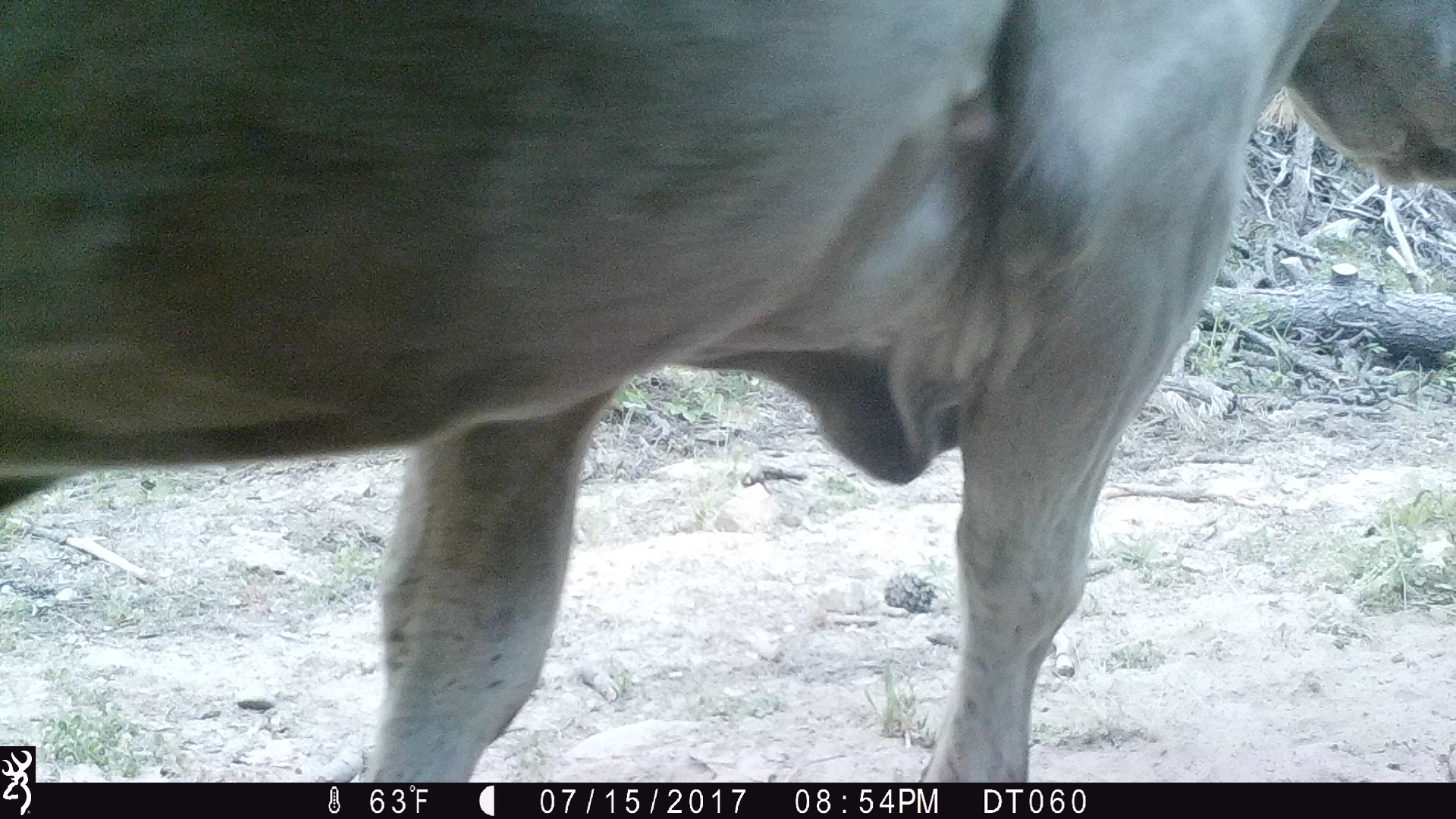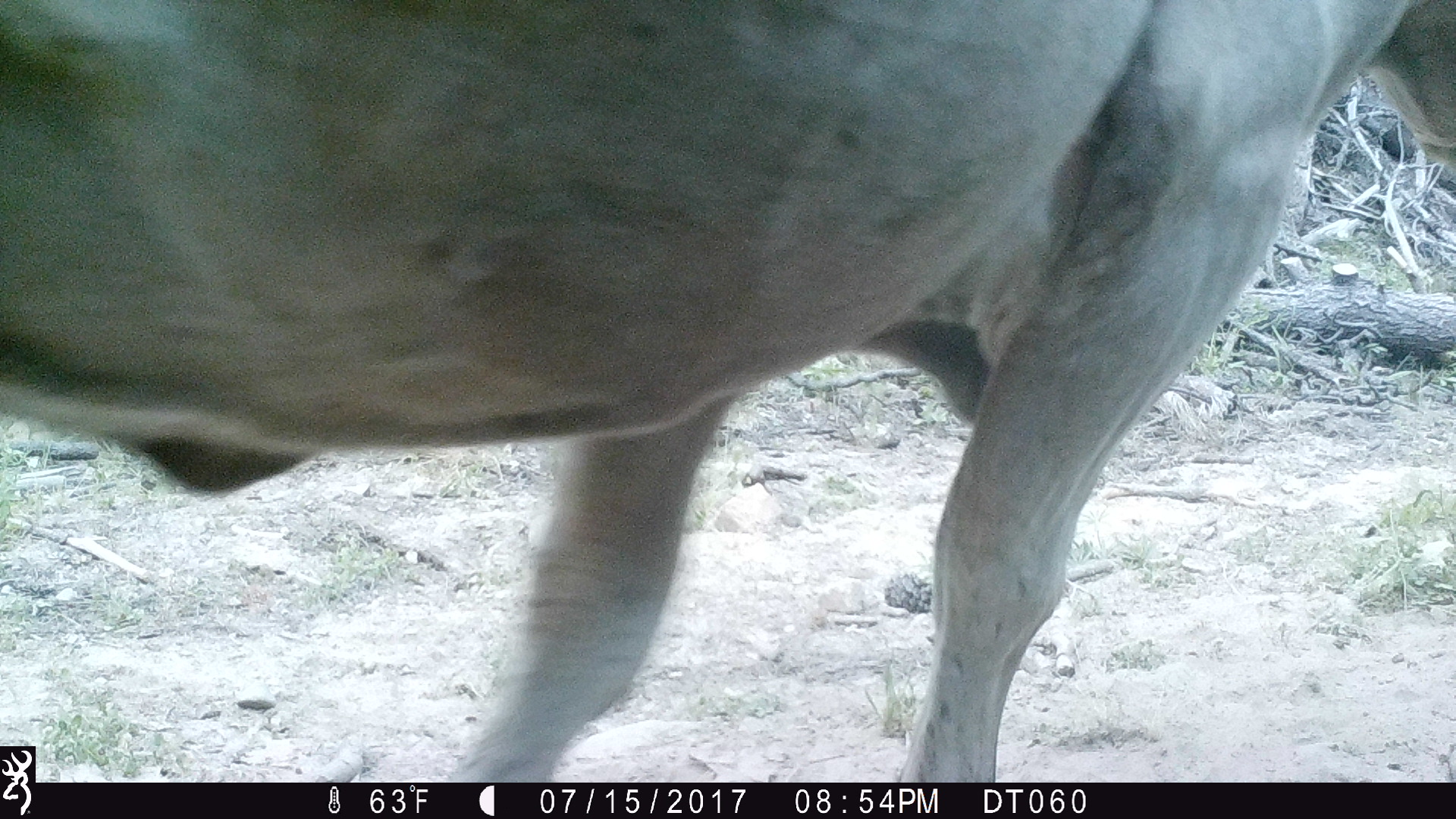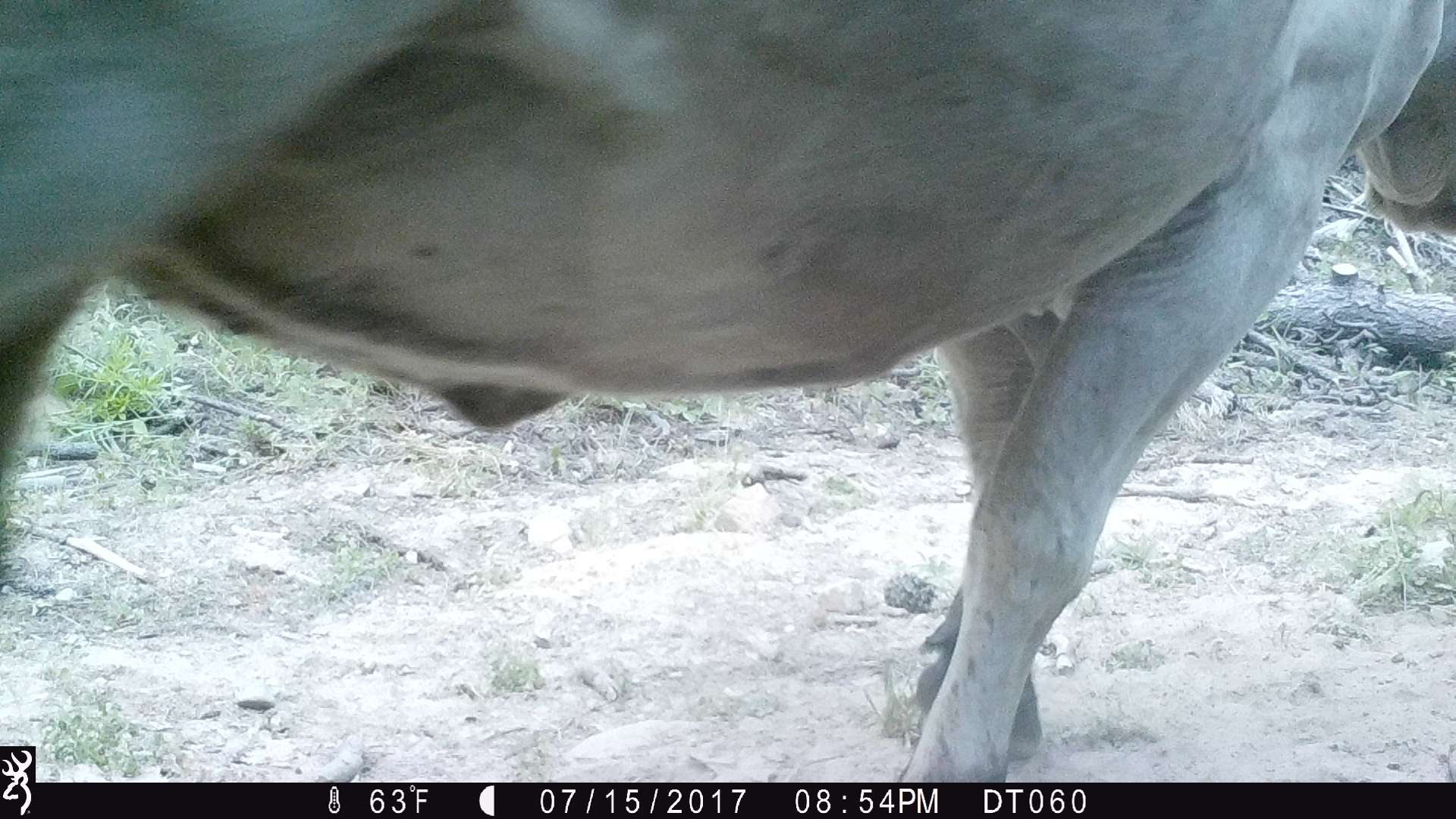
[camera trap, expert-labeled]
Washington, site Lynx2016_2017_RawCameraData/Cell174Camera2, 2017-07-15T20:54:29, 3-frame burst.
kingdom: Animalia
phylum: Chordata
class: Mammalia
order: Artiodactyla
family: Bovidae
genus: Bos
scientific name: Bos taurus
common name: domestic cattle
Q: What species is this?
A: Domestic cattle (Bos taurus).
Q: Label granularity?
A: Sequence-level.